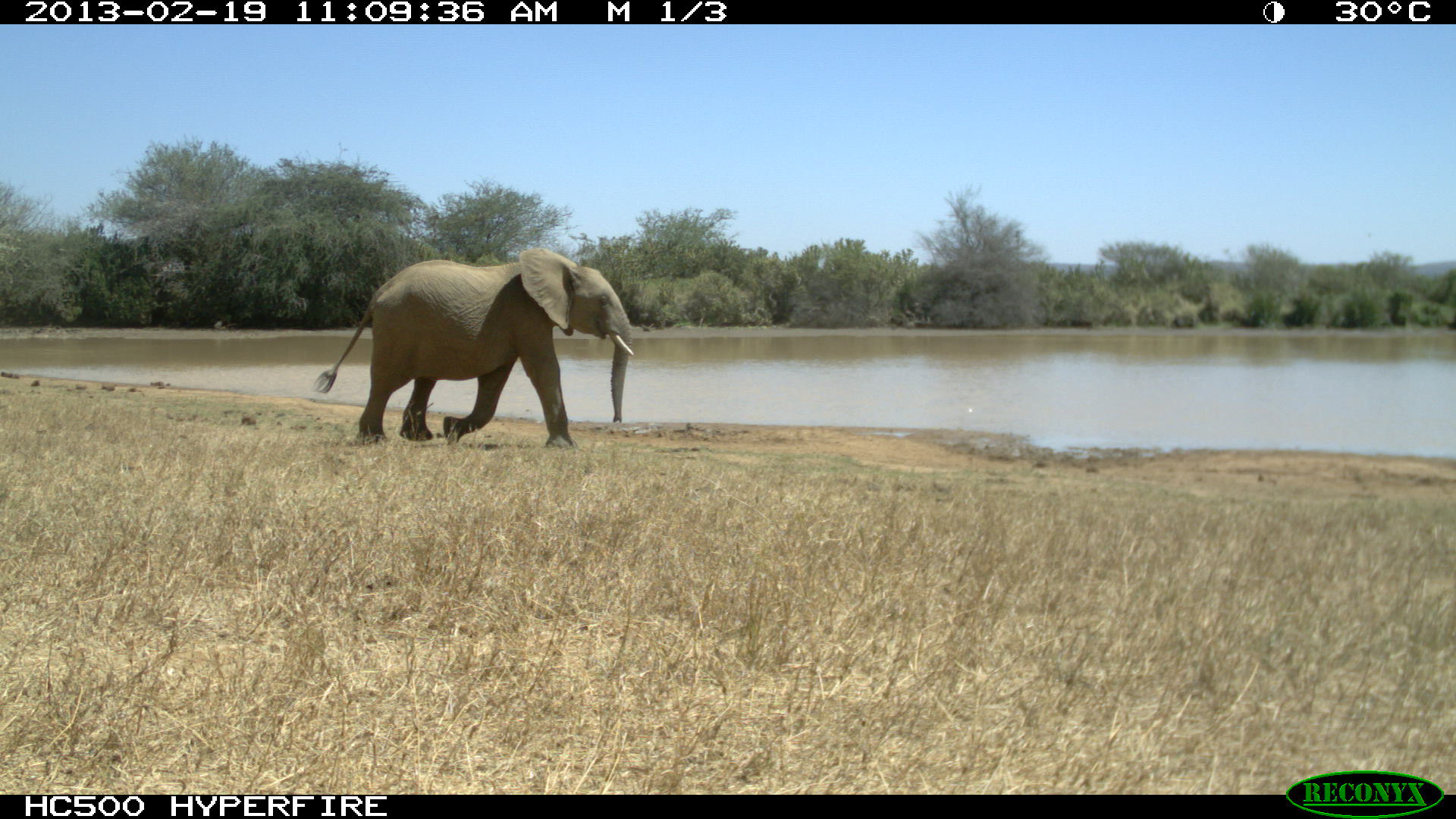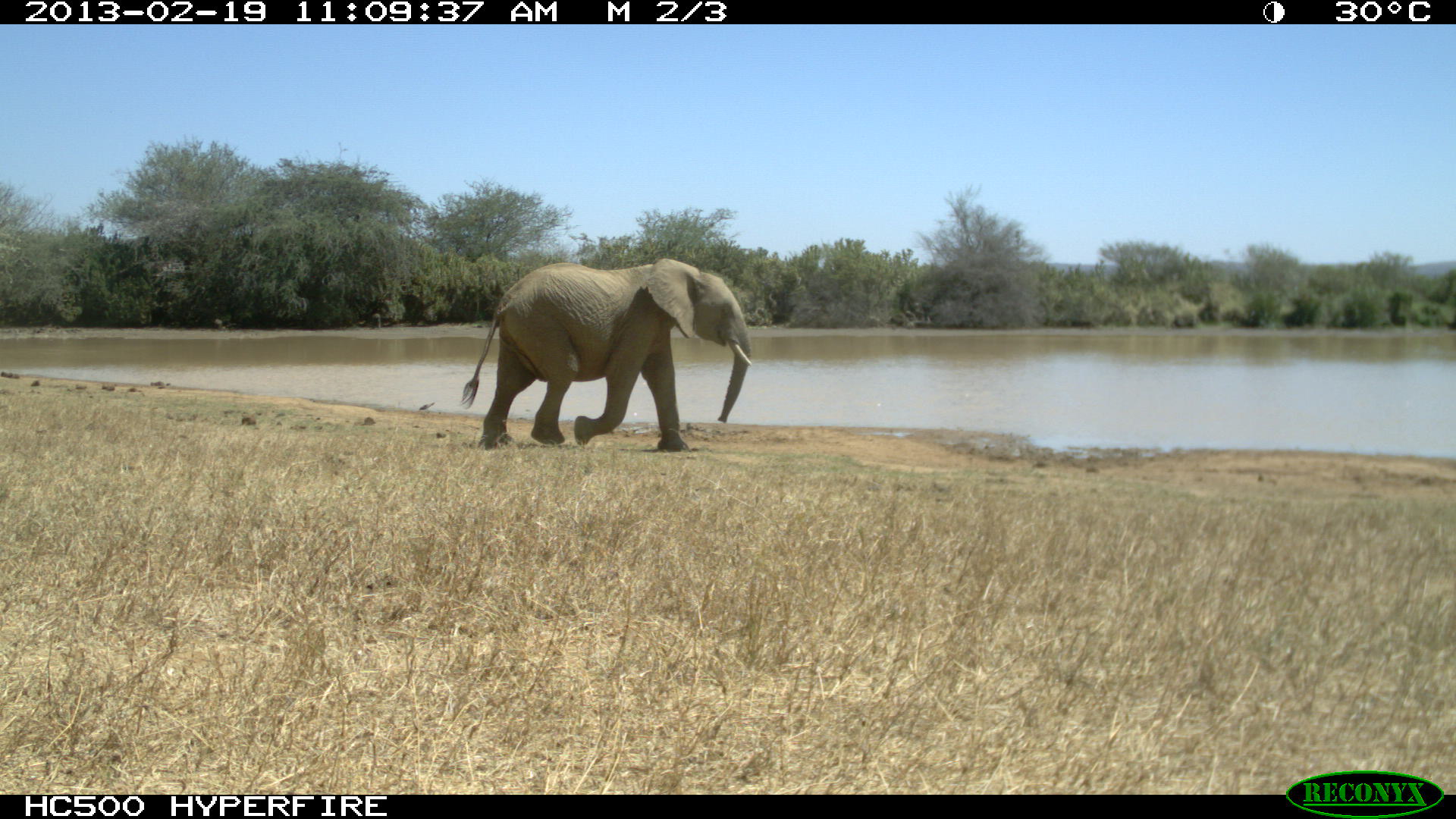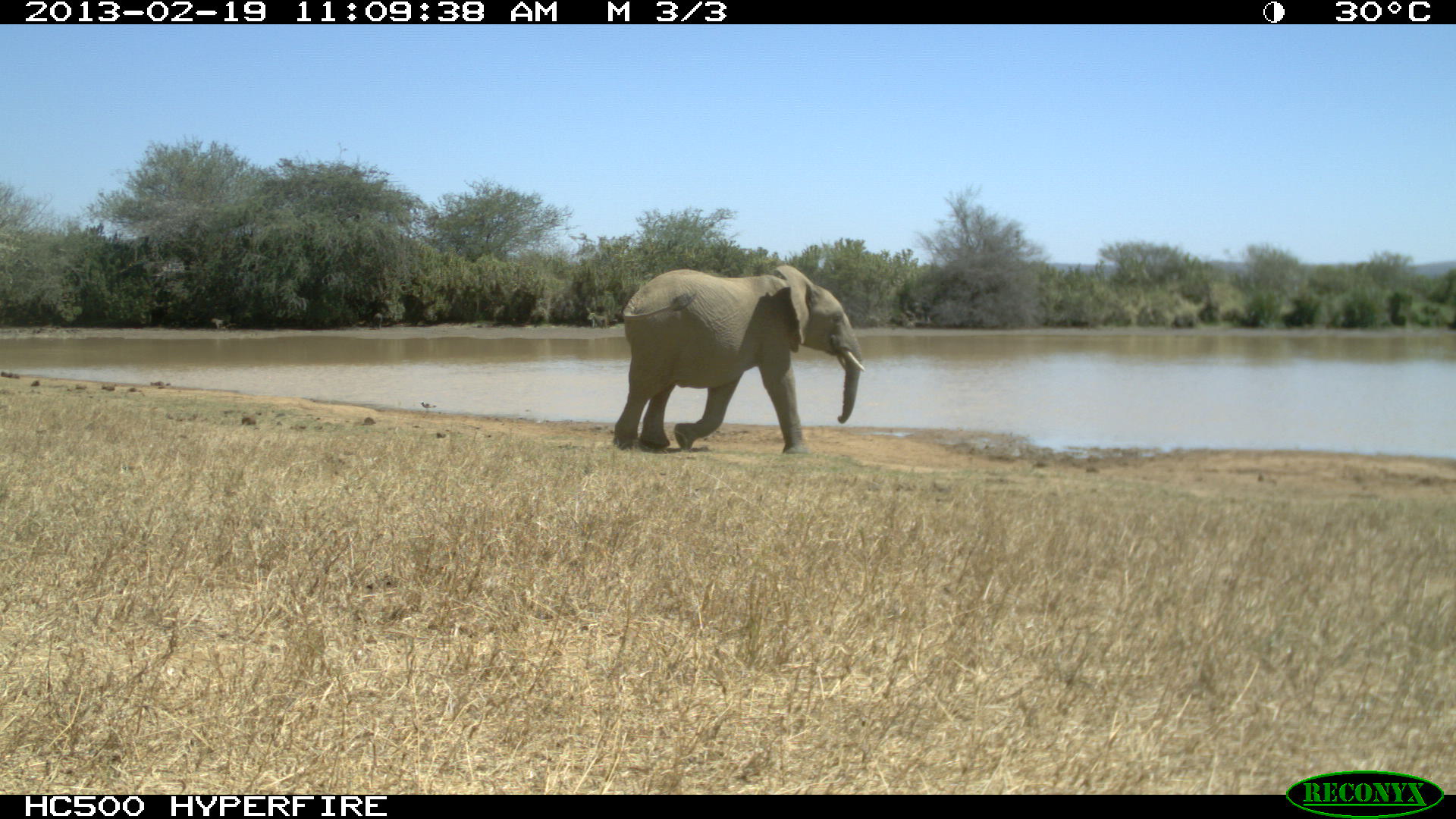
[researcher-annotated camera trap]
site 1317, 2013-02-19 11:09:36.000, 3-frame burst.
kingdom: Animalia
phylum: Chordata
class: Mammalia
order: Proboscidea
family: Elephantidae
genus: Loxodonta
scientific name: Loxodonta africana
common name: african bush elephant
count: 1